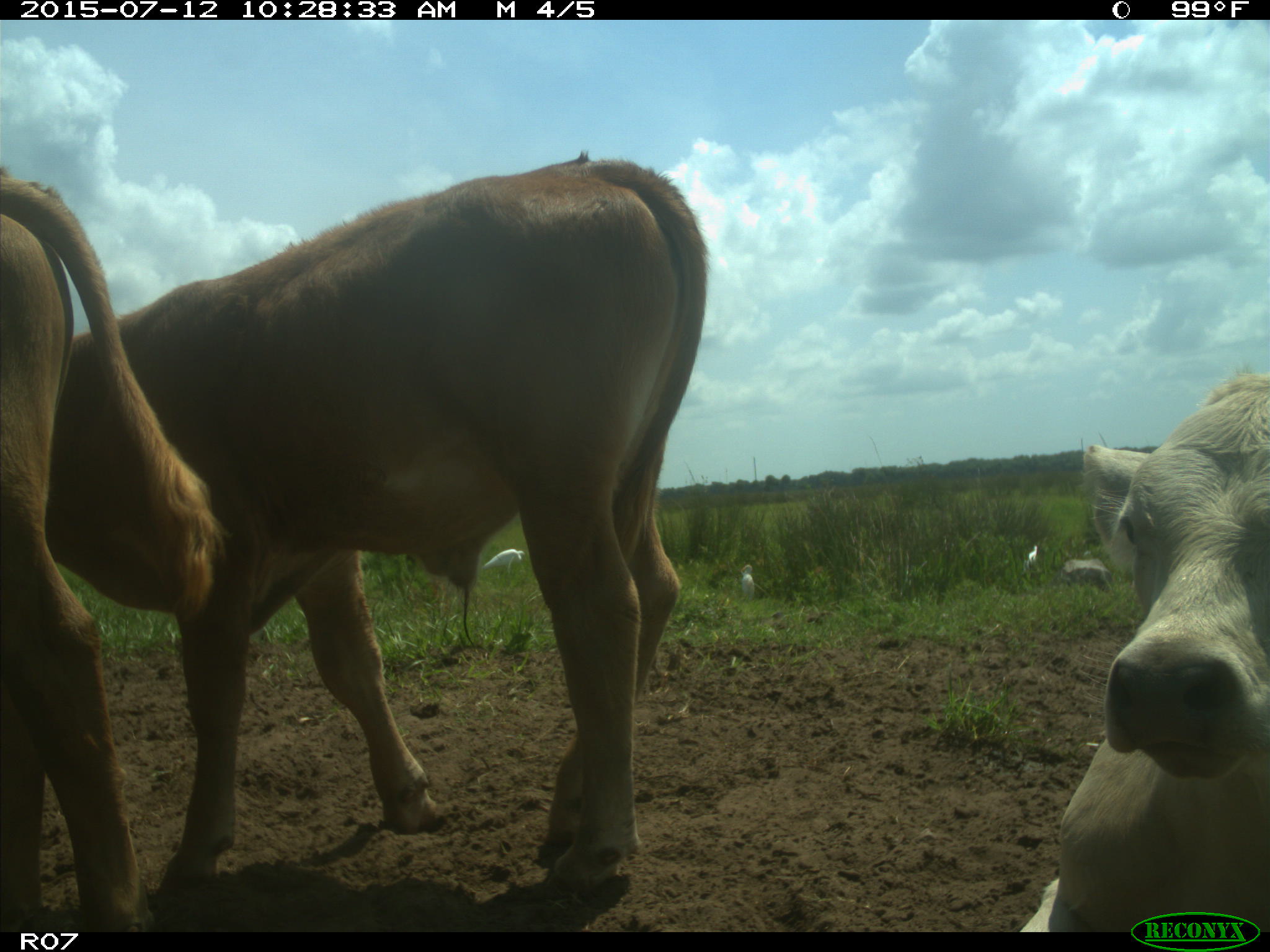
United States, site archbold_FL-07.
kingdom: Animalia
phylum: Chordata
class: Mammalia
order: Artiodactyla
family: Bovidae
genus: Bos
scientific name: Bos taurus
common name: domestic cow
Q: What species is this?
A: Bos taurus (domestic cow).